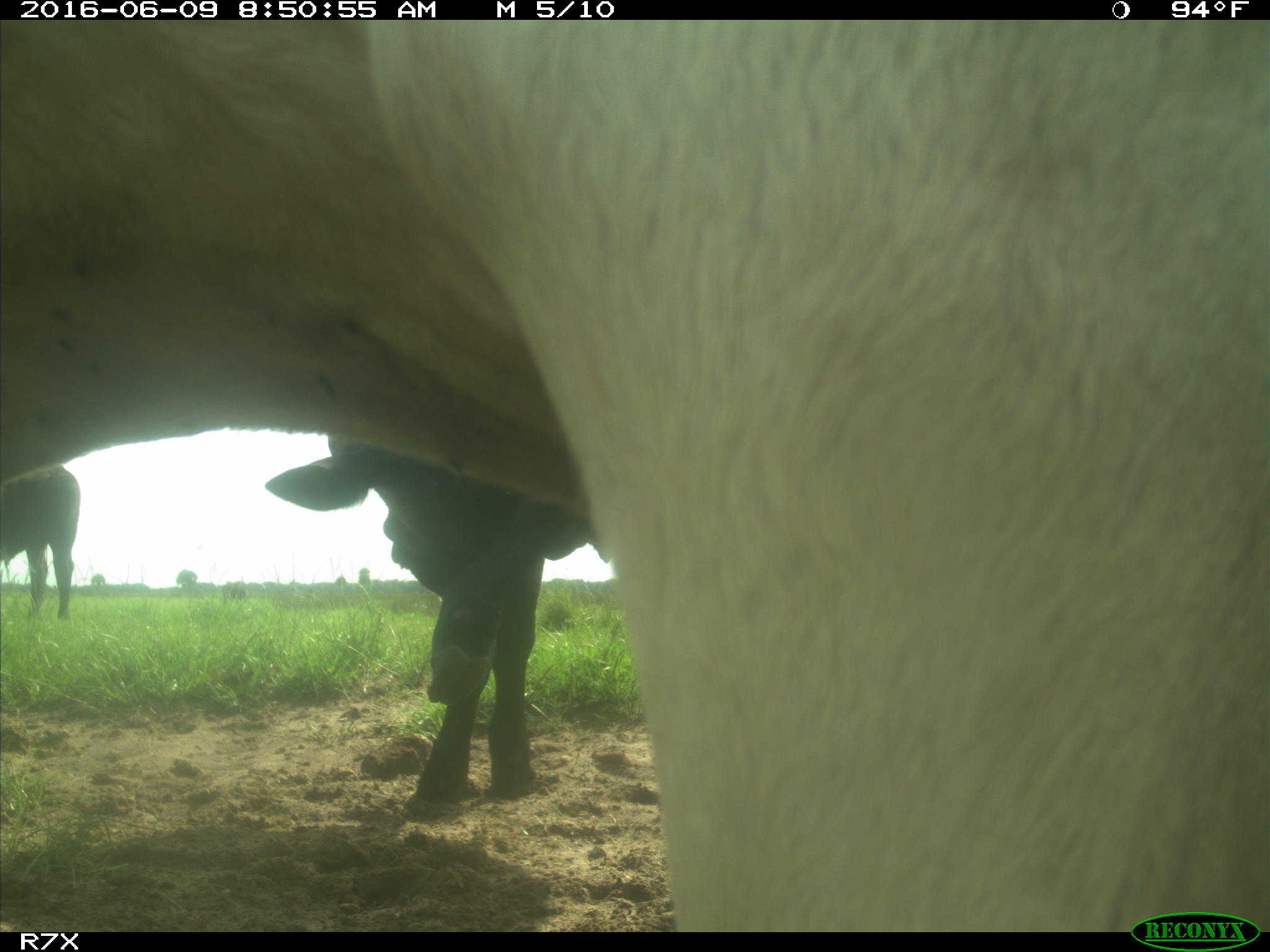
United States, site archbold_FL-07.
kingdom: Animalia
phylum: Chordata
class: Mammalia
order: Artiodactyla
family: Bovidae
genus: Bos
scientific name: Bos taurus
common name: domestic cow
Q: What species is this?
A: Bos taurus (domestic cow).